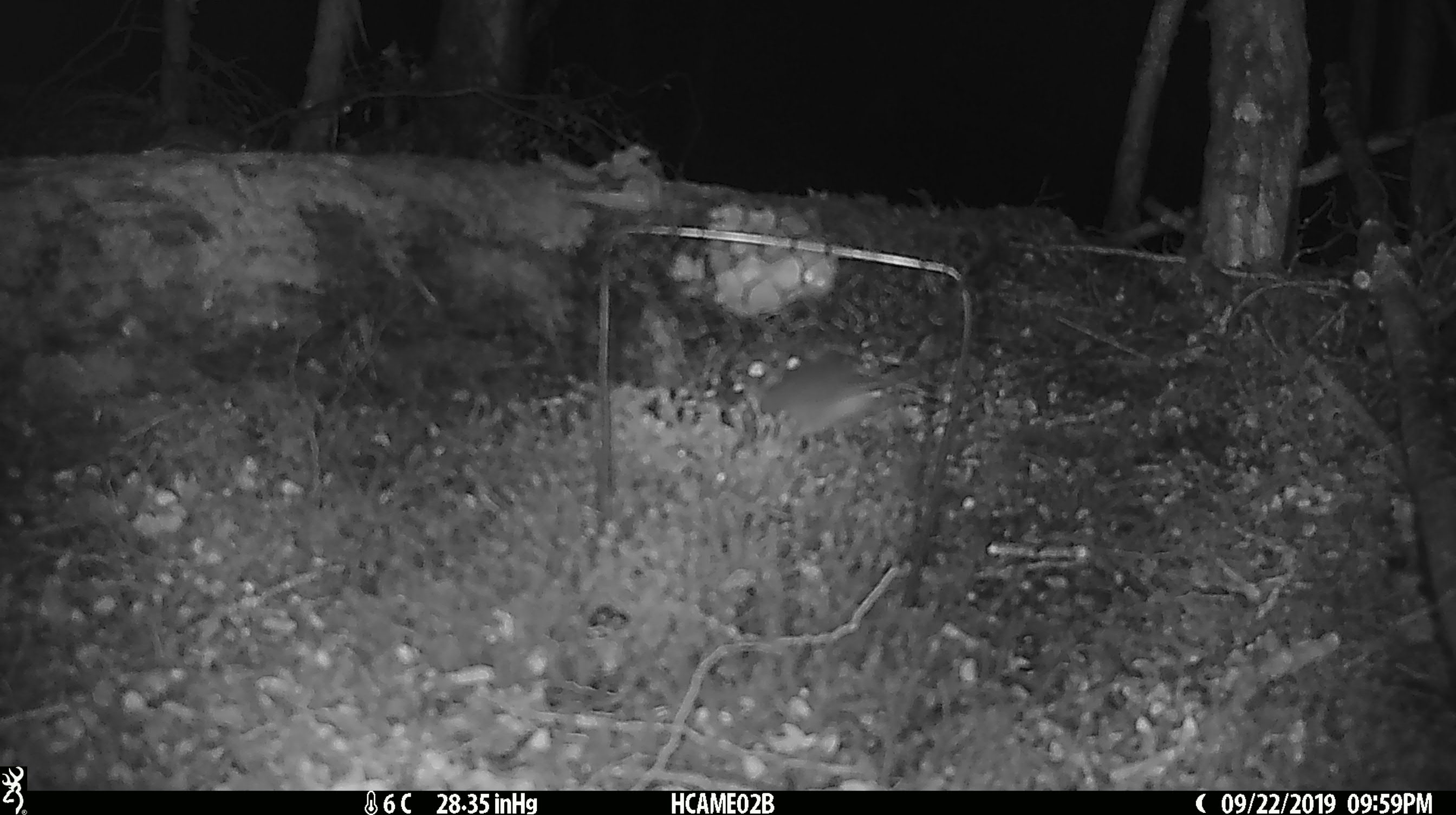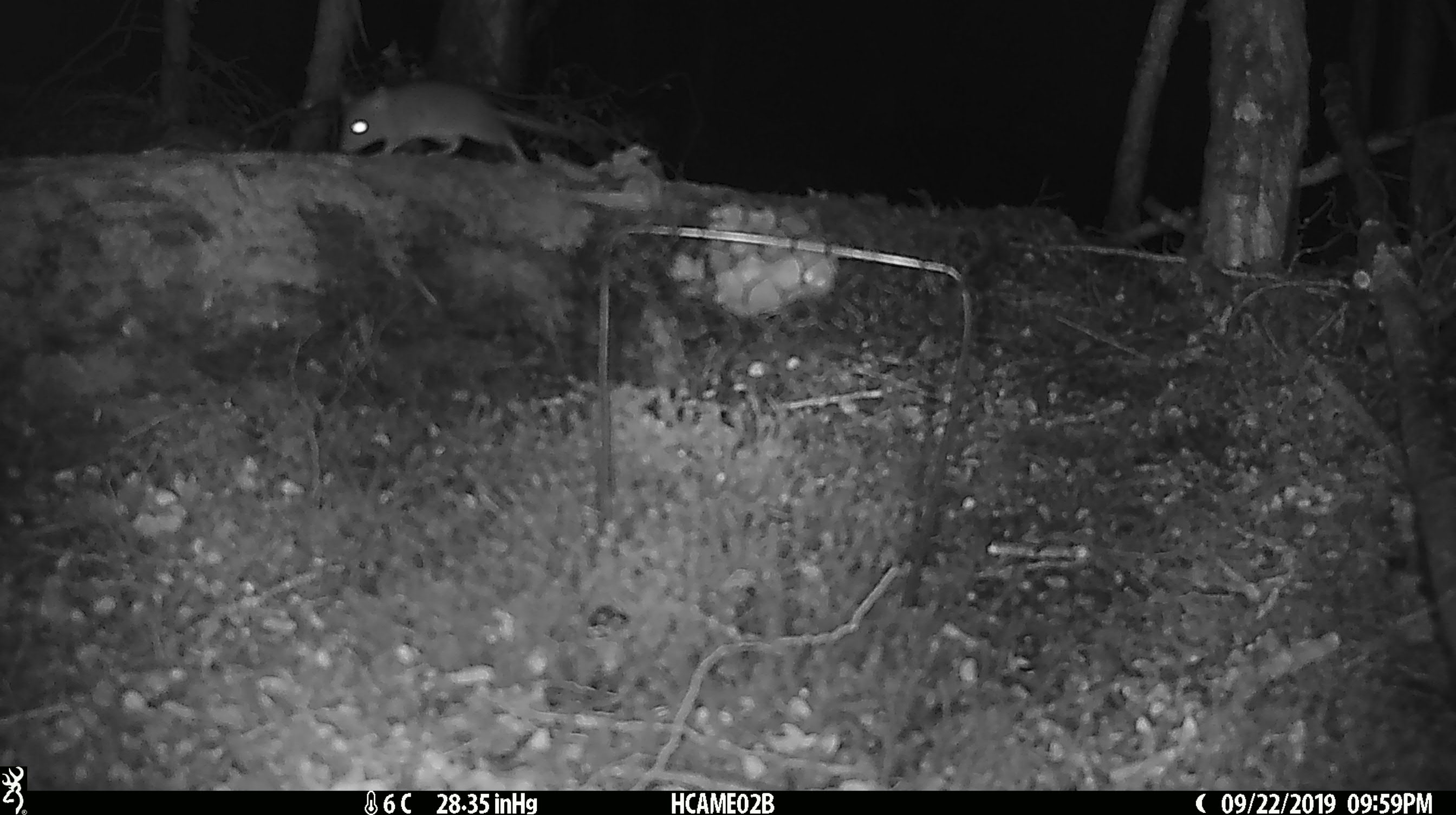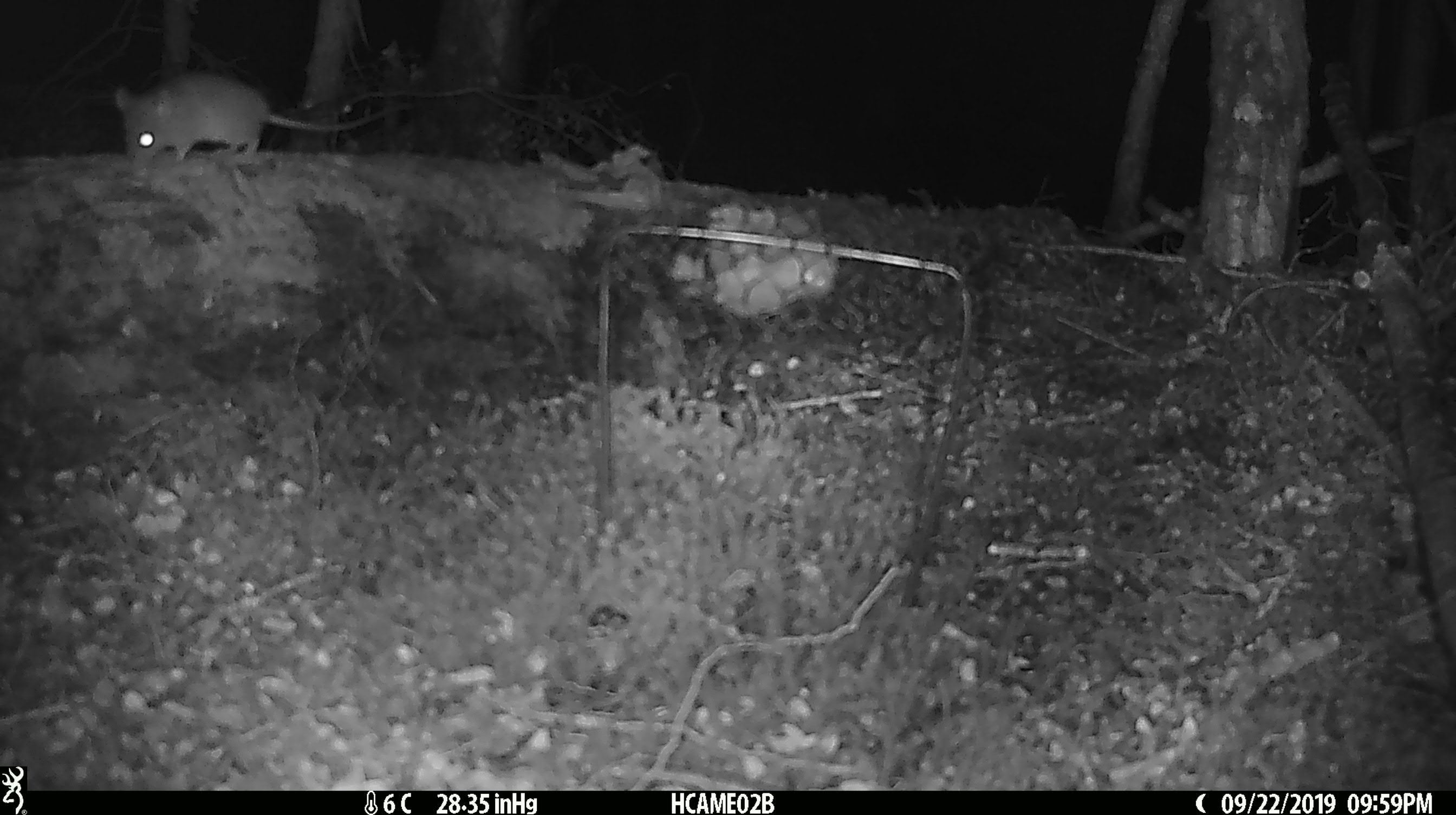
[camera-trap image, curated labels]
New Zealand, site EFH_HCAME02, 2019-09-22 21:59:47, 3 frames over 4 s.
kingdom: Animalia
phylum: Chordata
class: Mammalia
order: Rodentia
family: Muridae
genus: Mus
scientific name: Mus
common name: mouse